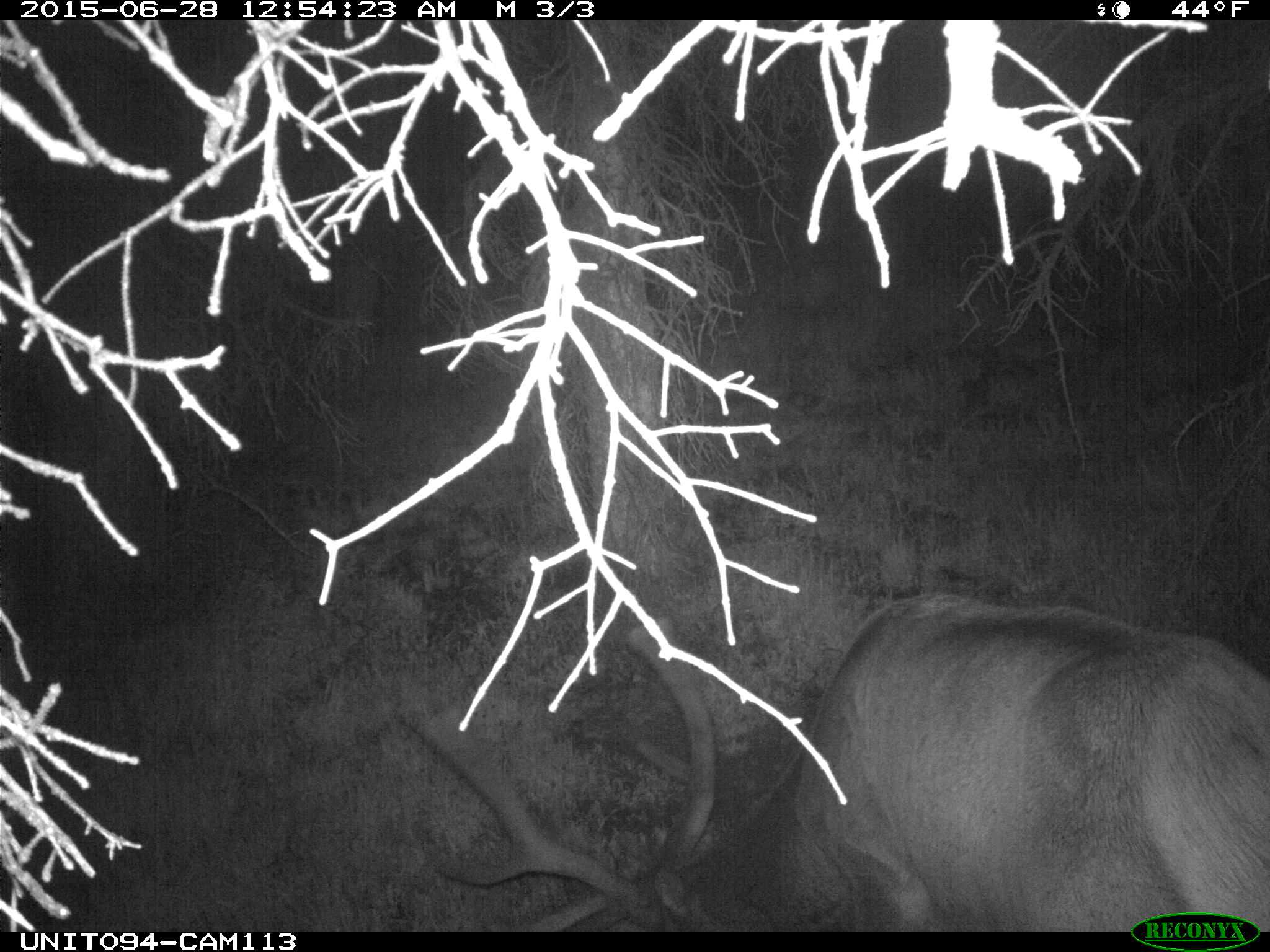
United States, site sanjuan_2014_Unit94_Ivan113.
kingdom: Animalia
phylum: Chordata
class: Mammalia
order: Artiodactyla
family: Cervidae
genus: Cervus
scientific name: Cervus elaphus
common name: red deer